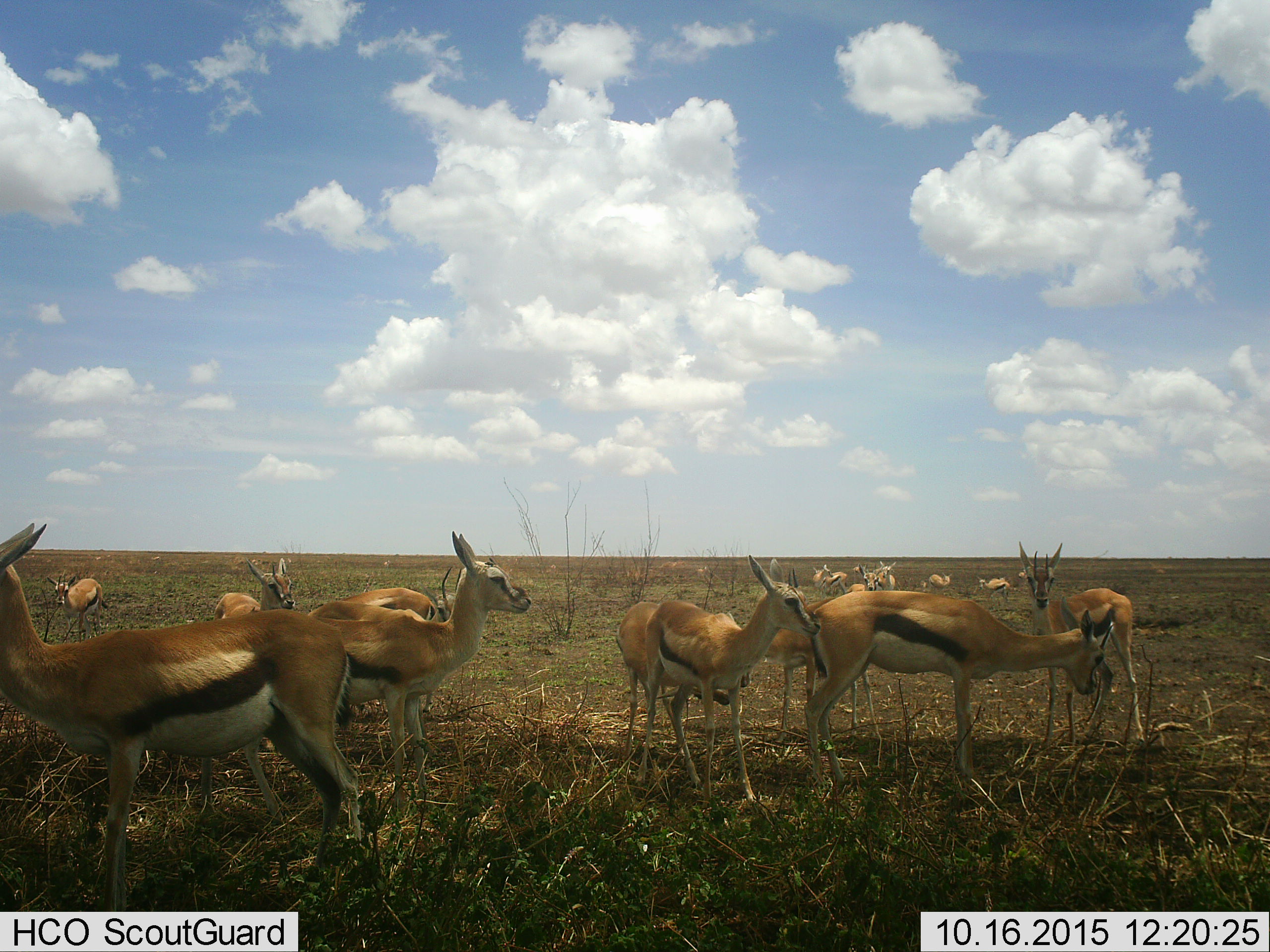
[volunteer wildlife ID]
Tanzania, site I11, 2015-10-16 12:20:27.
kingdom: Animalia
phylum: Chordata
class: Mammalia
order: Artiodactyla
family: Bovidae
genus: Eudorcas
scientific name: Eudorcas thomsonii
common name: thomson's gazelle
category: gazellethomsons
Gazellethomsons (thomson's gazelle) (Eudorcas thomsonii), count 11-50. Behavior (volunteer vote fractions): standing 100%, resting 0%, moving 11%, interacting 11%. Young present (vote fraction): 22%. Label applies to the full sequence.